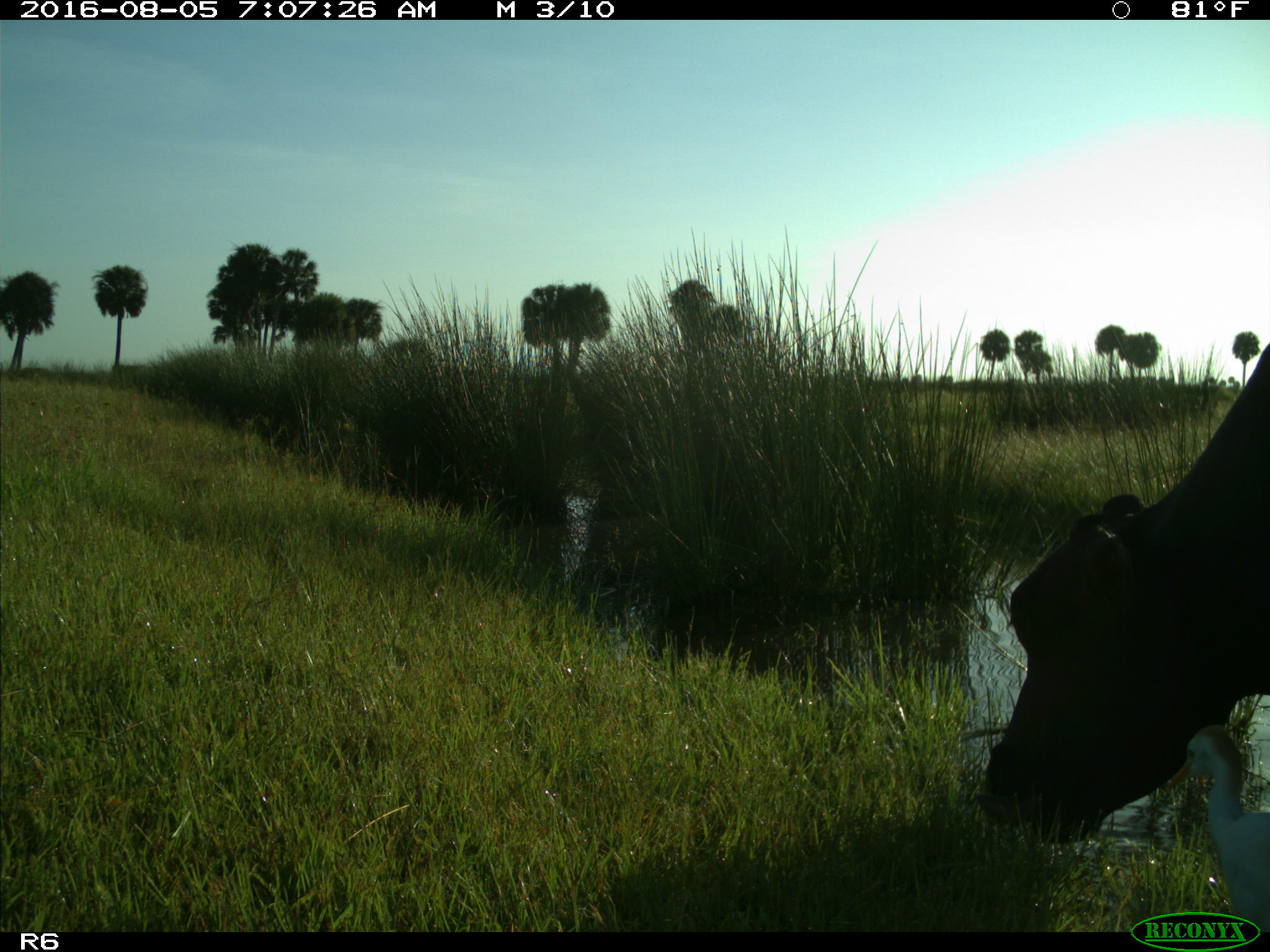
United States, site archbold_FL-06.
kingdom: Animalia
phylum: Chordata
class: Mammalia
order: Artiodactyla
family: Bovidae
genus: Bos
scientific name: Bos taurus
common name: domestic cow